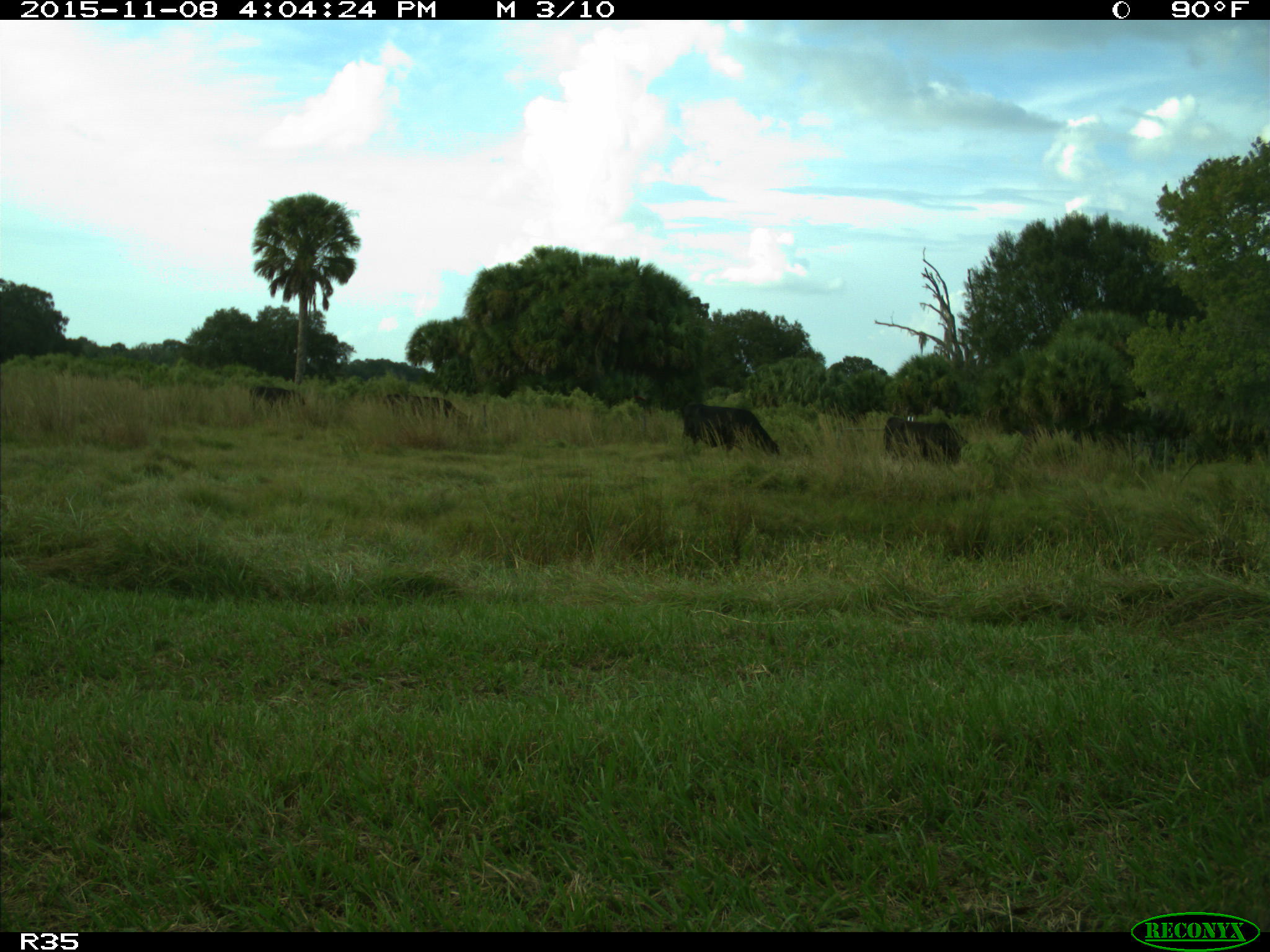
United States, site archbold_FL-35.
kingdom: Animalia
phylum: Chordata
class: Mammalia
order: Artiodactyla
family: Bovidae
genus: Bos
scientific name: Bos taurus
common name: domestic cow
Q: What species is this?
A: Bos taurus (domestic cow).